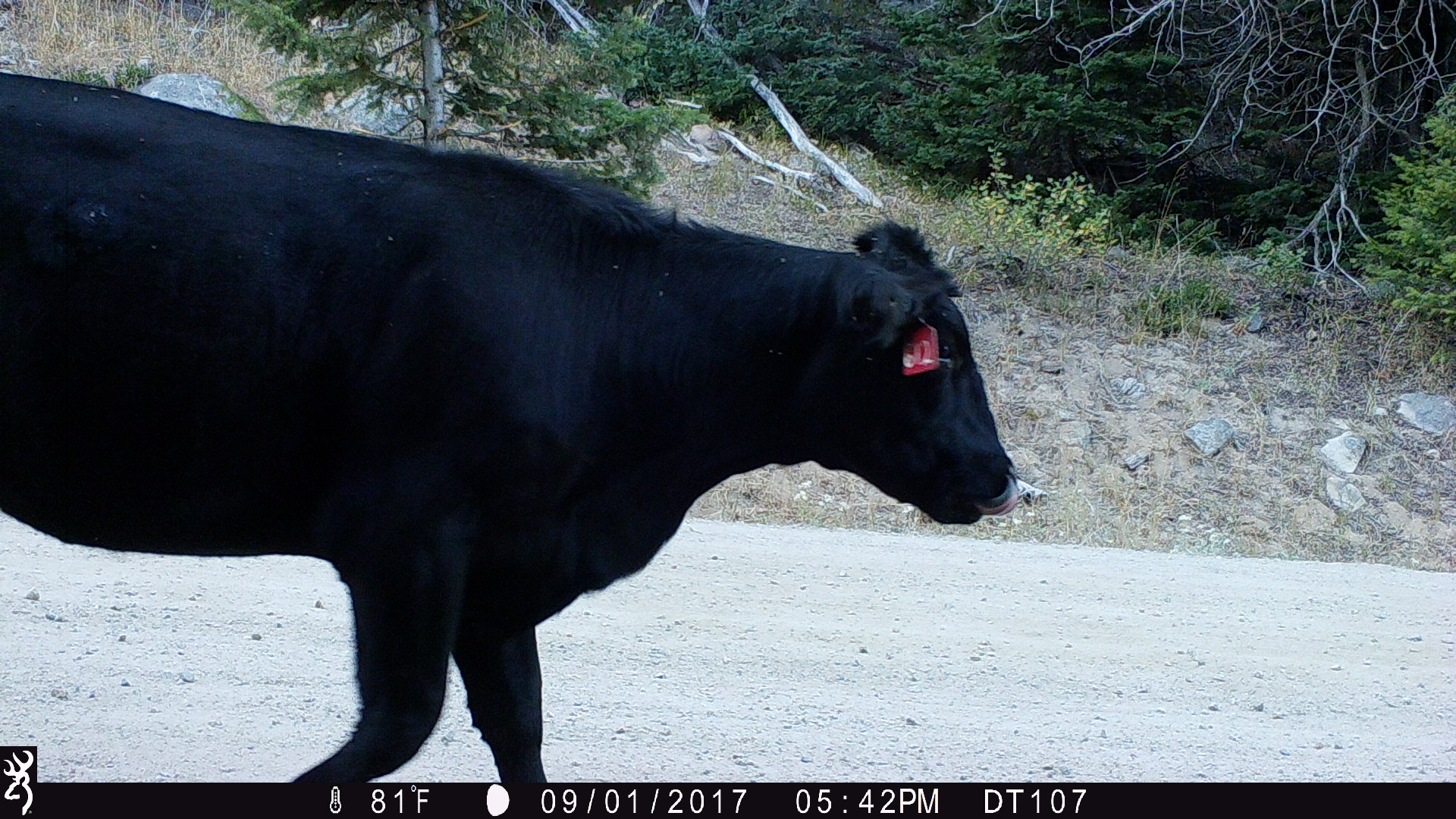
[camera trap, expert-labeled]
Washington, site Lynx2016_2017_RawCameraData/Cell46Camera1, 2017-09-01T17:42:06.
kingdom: Animalia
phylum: Chordata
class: Mammalia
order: Artiodactyla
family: Bovidae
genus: Bos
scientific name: Bos taurus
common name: domestic cattle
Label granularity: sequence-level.